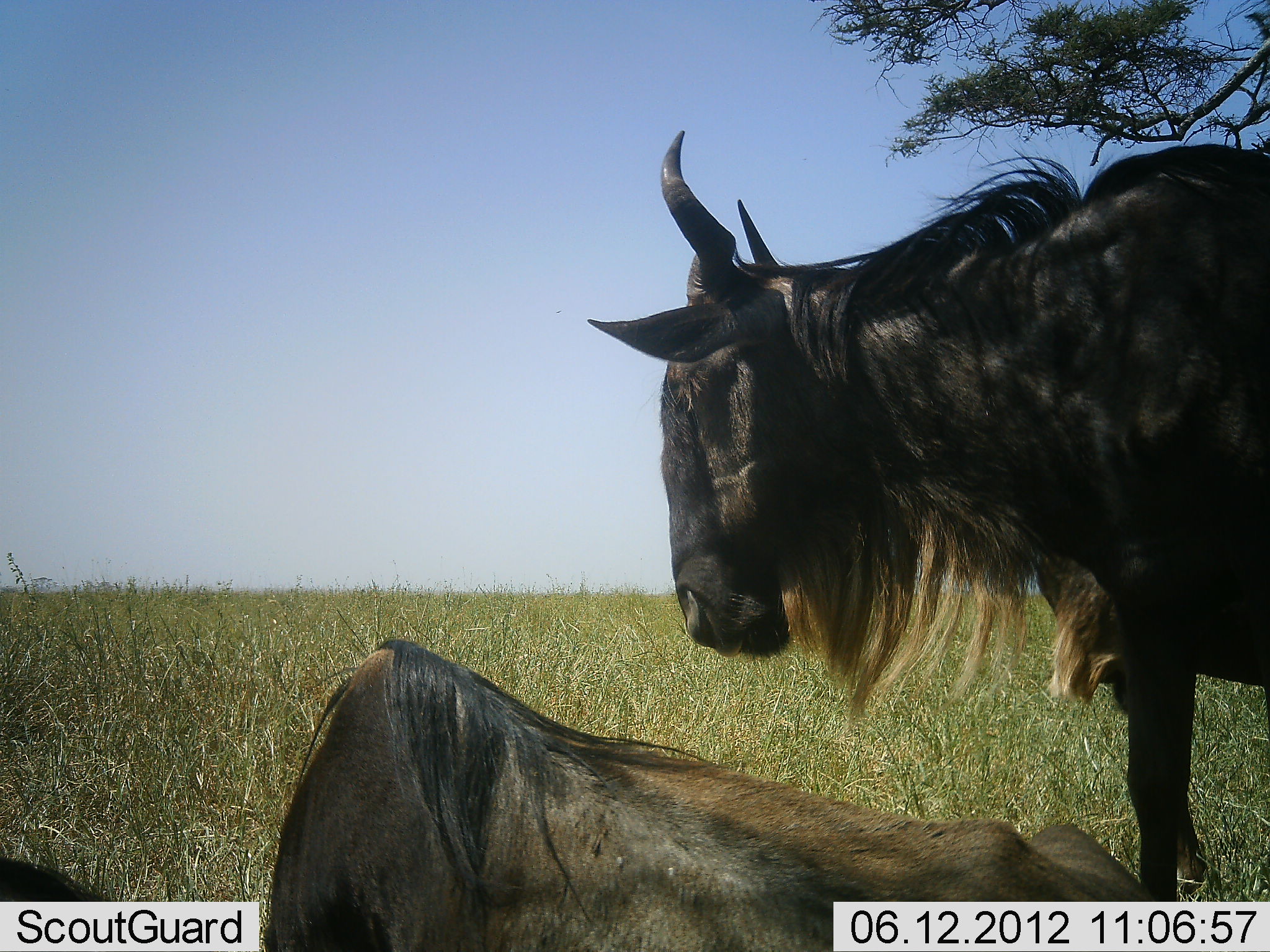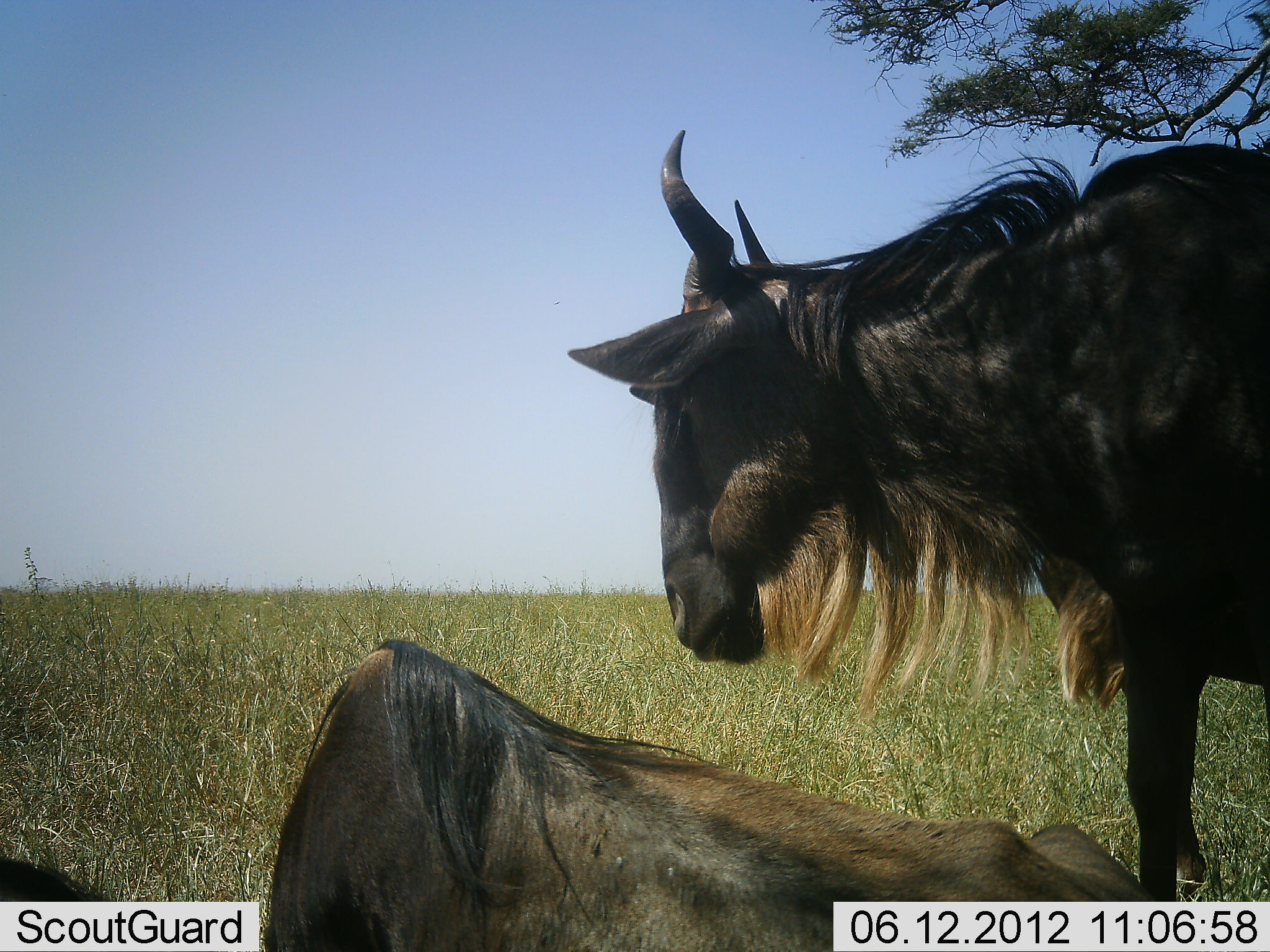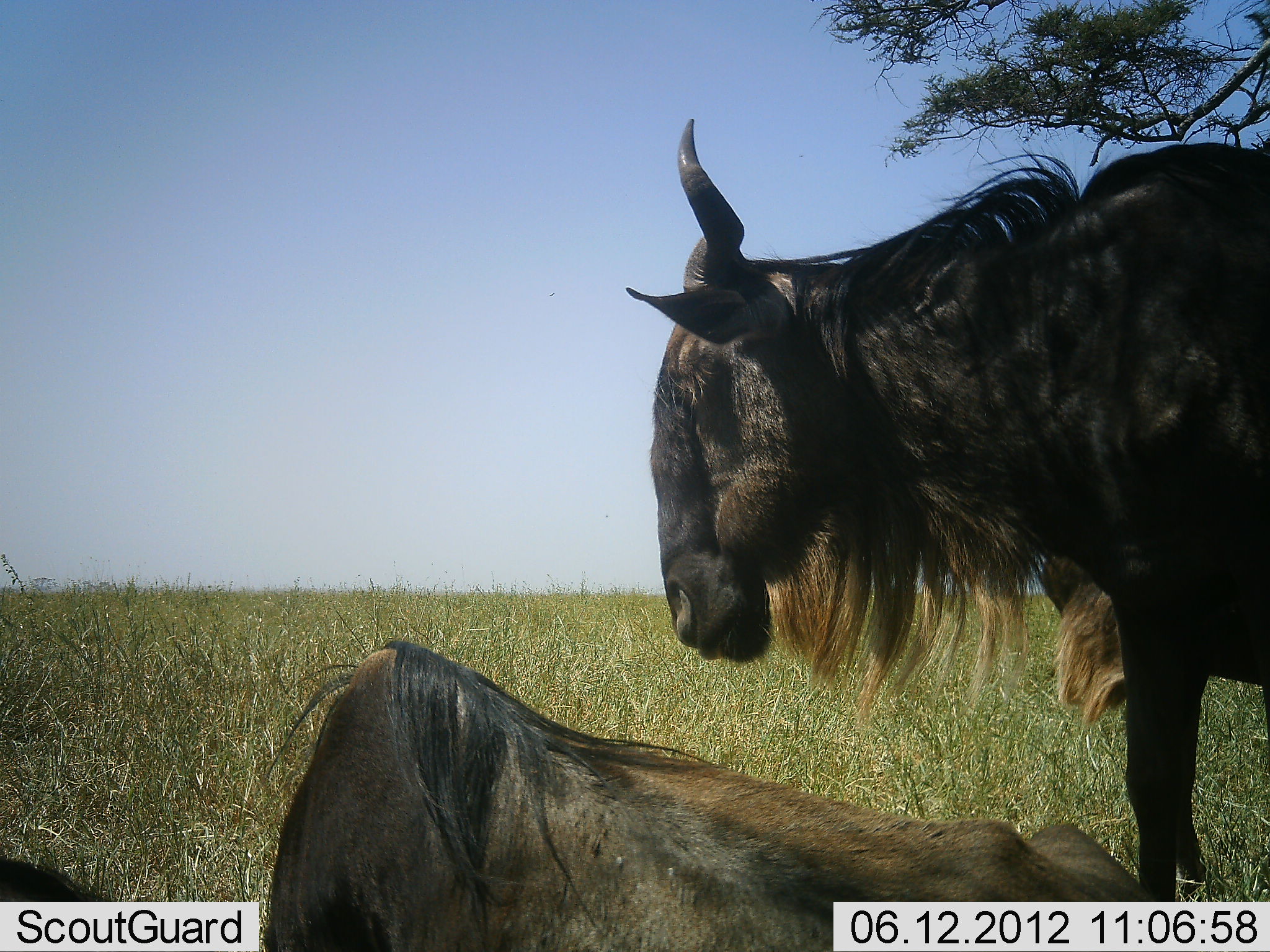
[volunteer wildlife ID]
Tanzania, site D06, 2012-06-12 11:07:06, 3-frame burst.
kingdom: Animalia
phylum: Chordata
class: Mammalia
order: Artiodactyla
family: Bovidae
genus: Connochaetes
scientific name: Connochaetes taurinus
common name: blue wildebeest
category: wildebeest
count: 2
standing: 73%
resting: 100%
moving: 0%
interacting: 9%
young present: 0%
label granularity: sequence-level